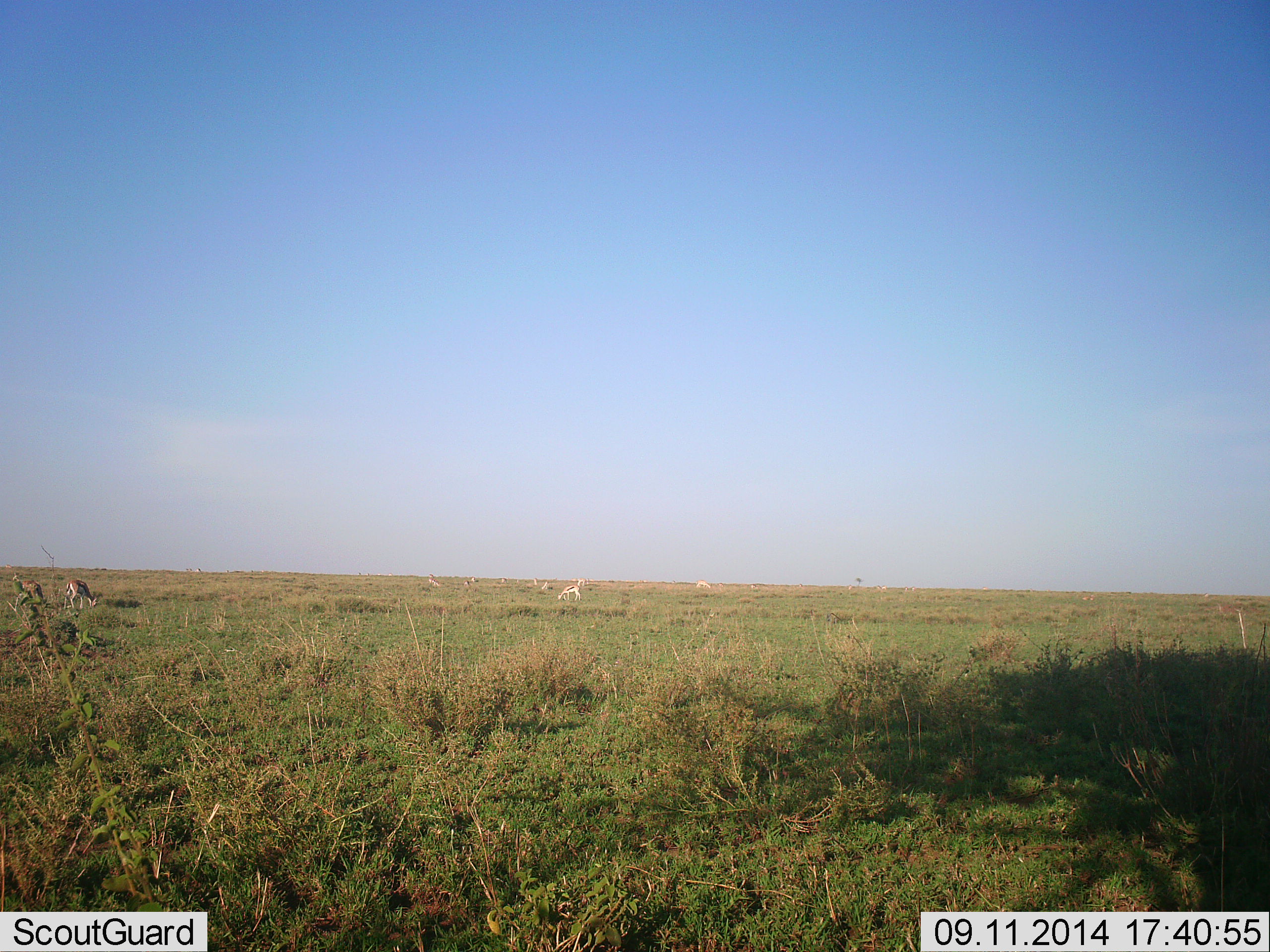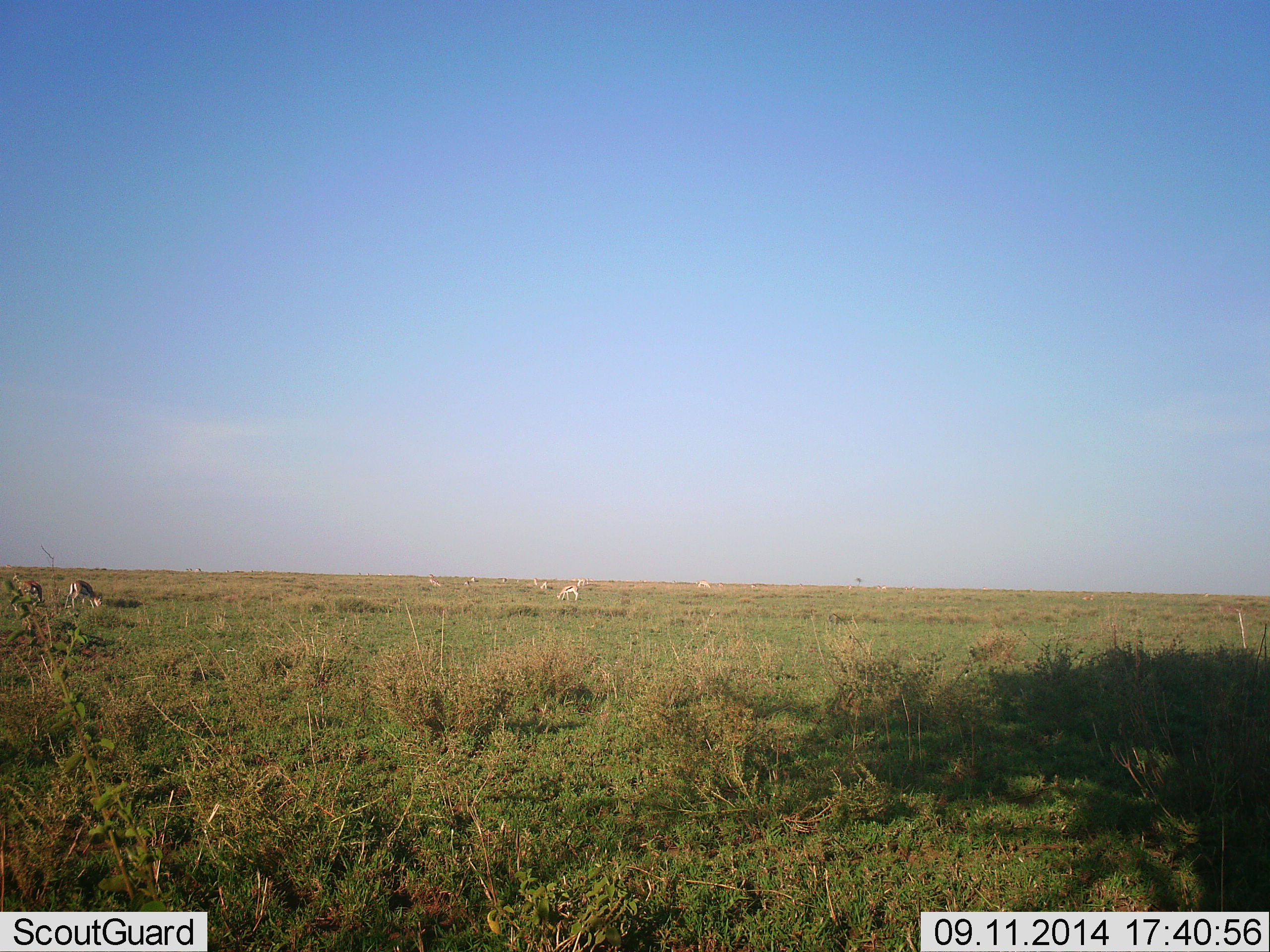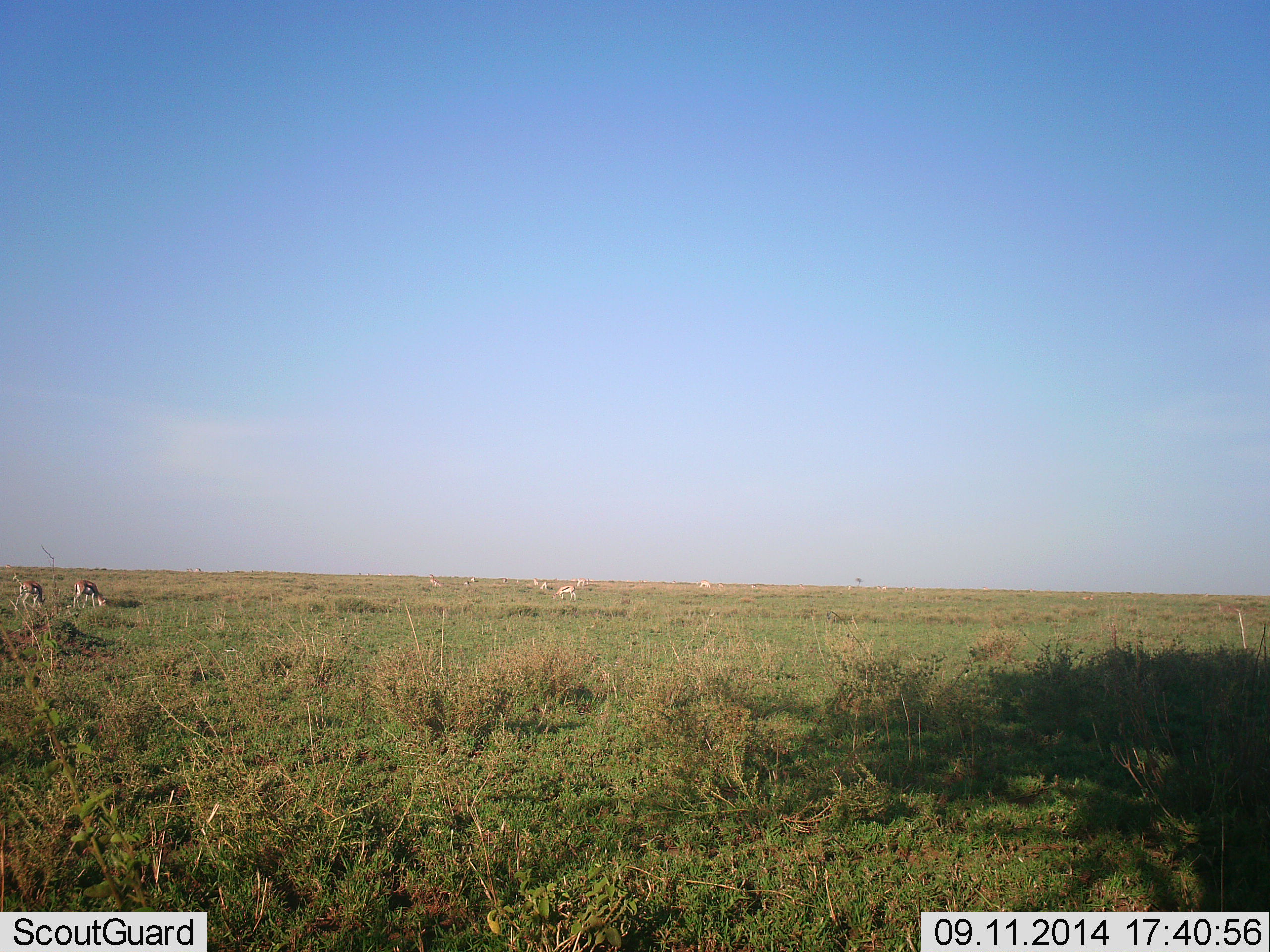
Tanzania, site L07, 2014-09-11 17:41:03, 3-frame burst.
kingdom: Animalia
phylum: Chordata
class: Mammalia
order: Artiodactyla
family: Bovidae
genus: Eudorcas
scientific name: Eudorcas thomsonii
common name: thomson's gazelle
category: gazellethomsons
Gazellethomsons (thomson's gazelle) (Eudorcas thomsonii), count 6. Behavior (volunteer vote fractions): standing 27%, resting 0%, moving 18%, interacting 0%. Young present (vote fraction): 0%. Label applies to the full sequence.